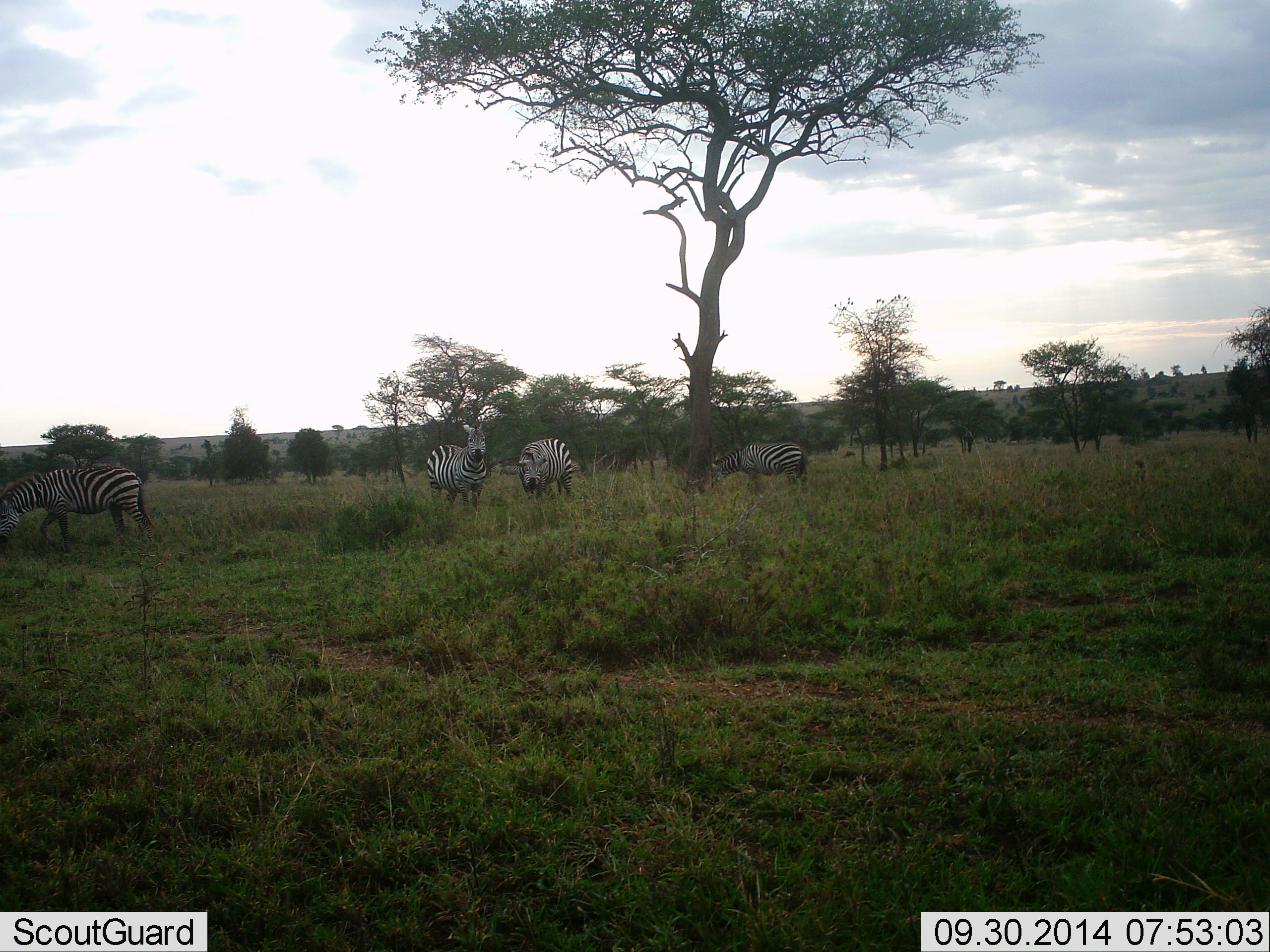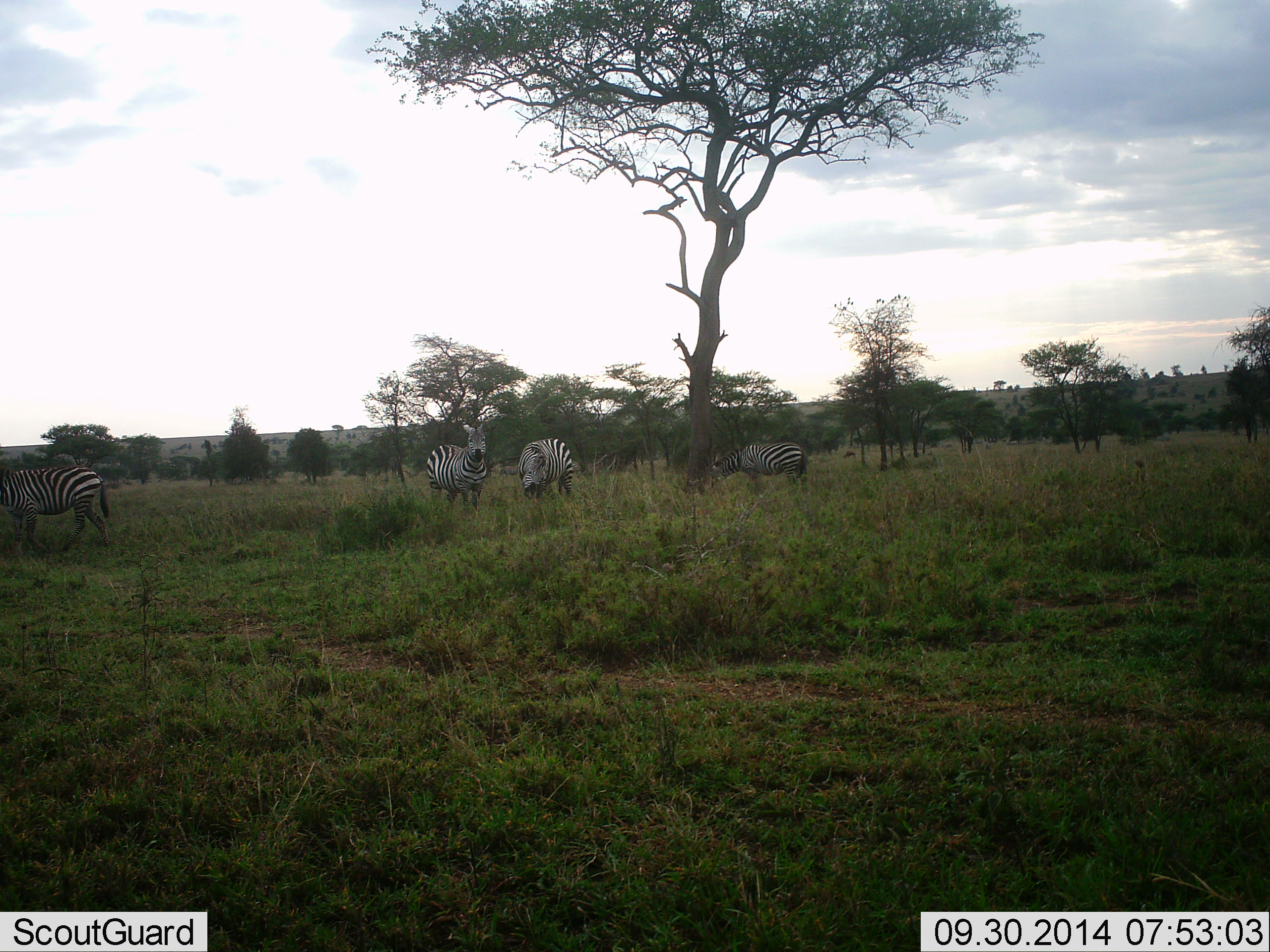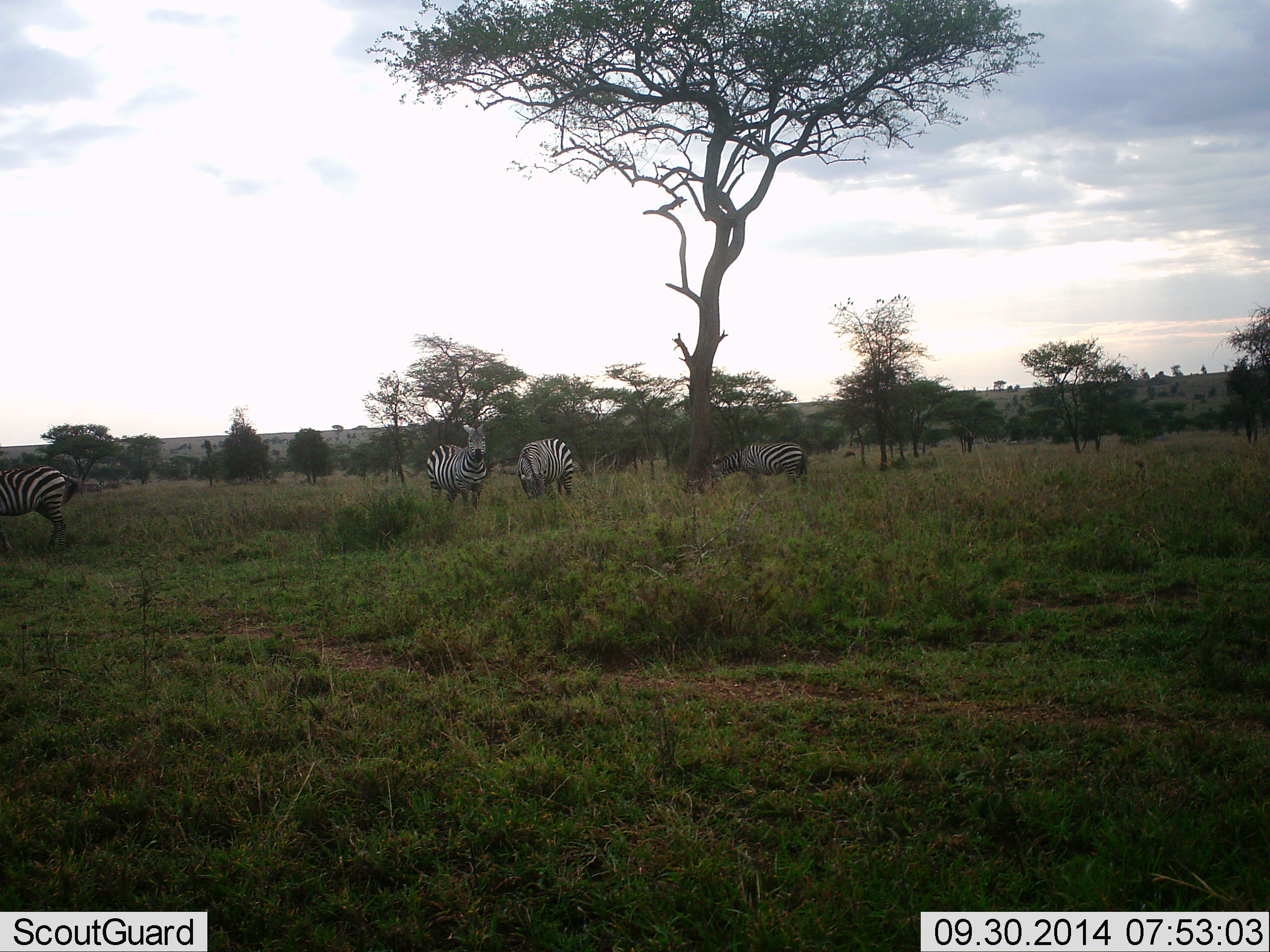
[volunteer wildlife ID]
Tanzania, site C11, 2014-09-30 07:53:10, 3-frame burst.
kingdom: Animalia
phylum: Chordata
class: Mammalia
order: Perissodactyla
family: Equidae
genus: Equus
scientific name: Equus quagga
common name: plains zebra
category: zebra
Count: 4.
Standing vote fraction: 100%.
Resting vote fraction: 0%.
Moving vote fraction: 60%.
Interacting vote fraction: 0%.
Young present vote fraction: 0%.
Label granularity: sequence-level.